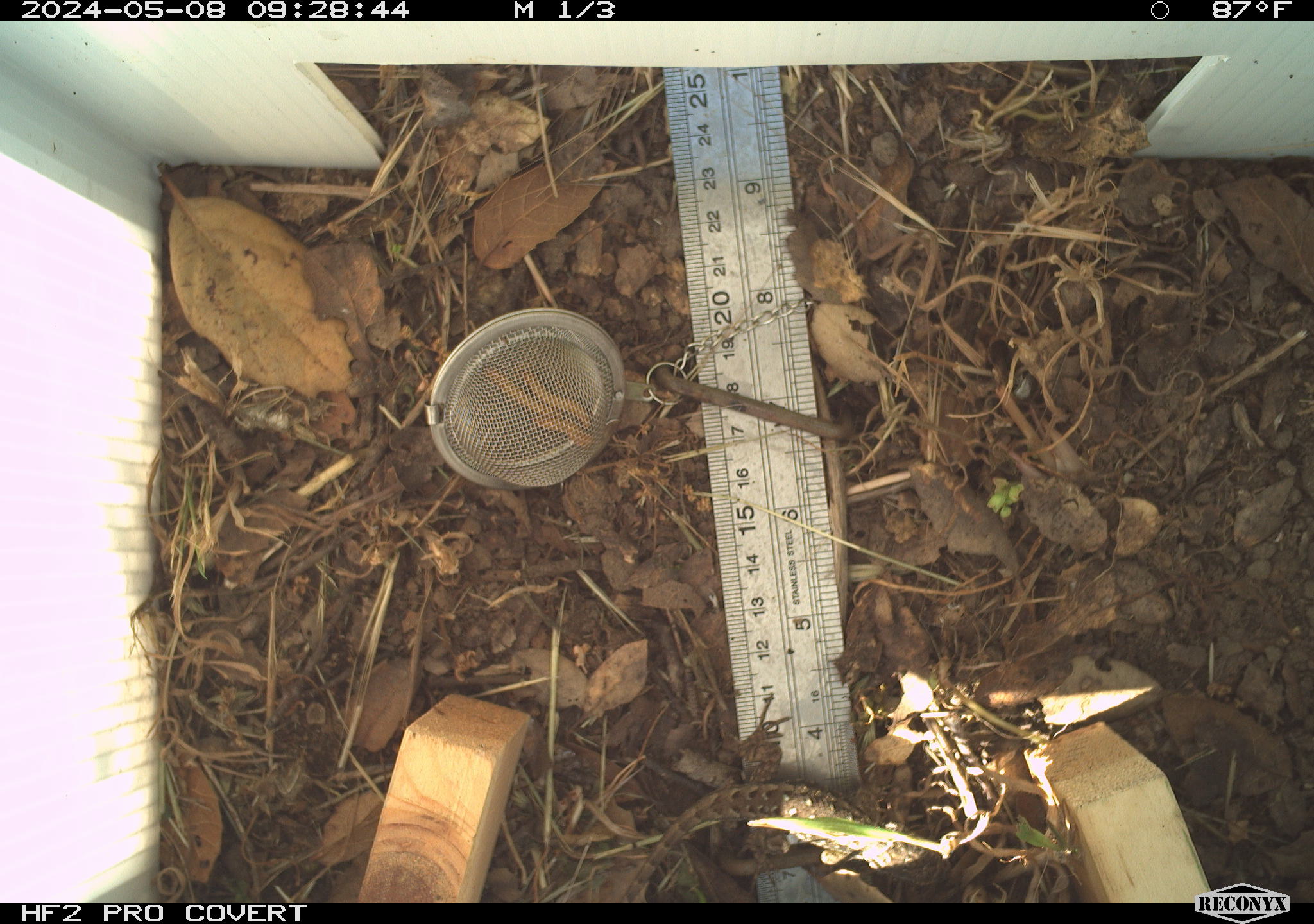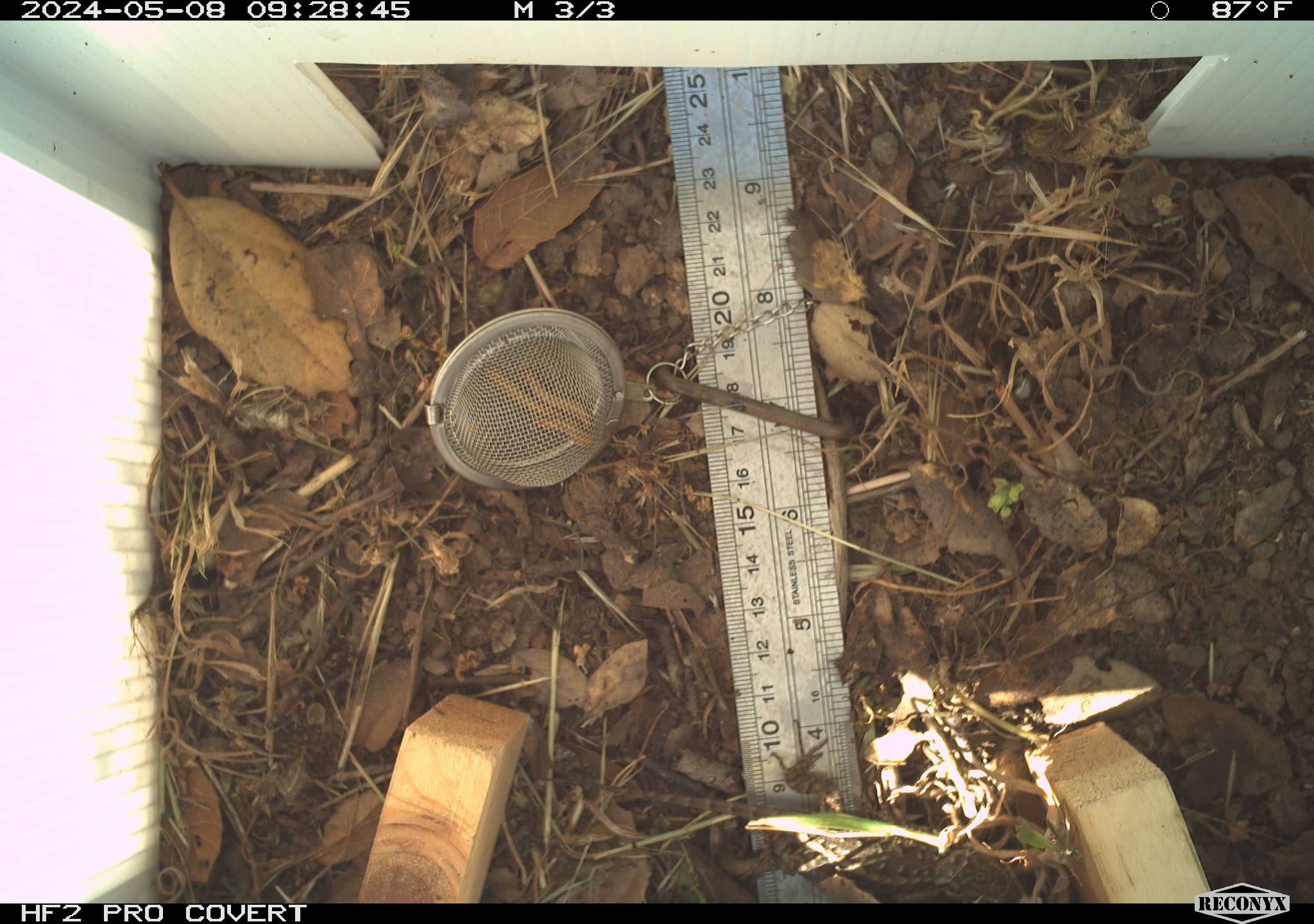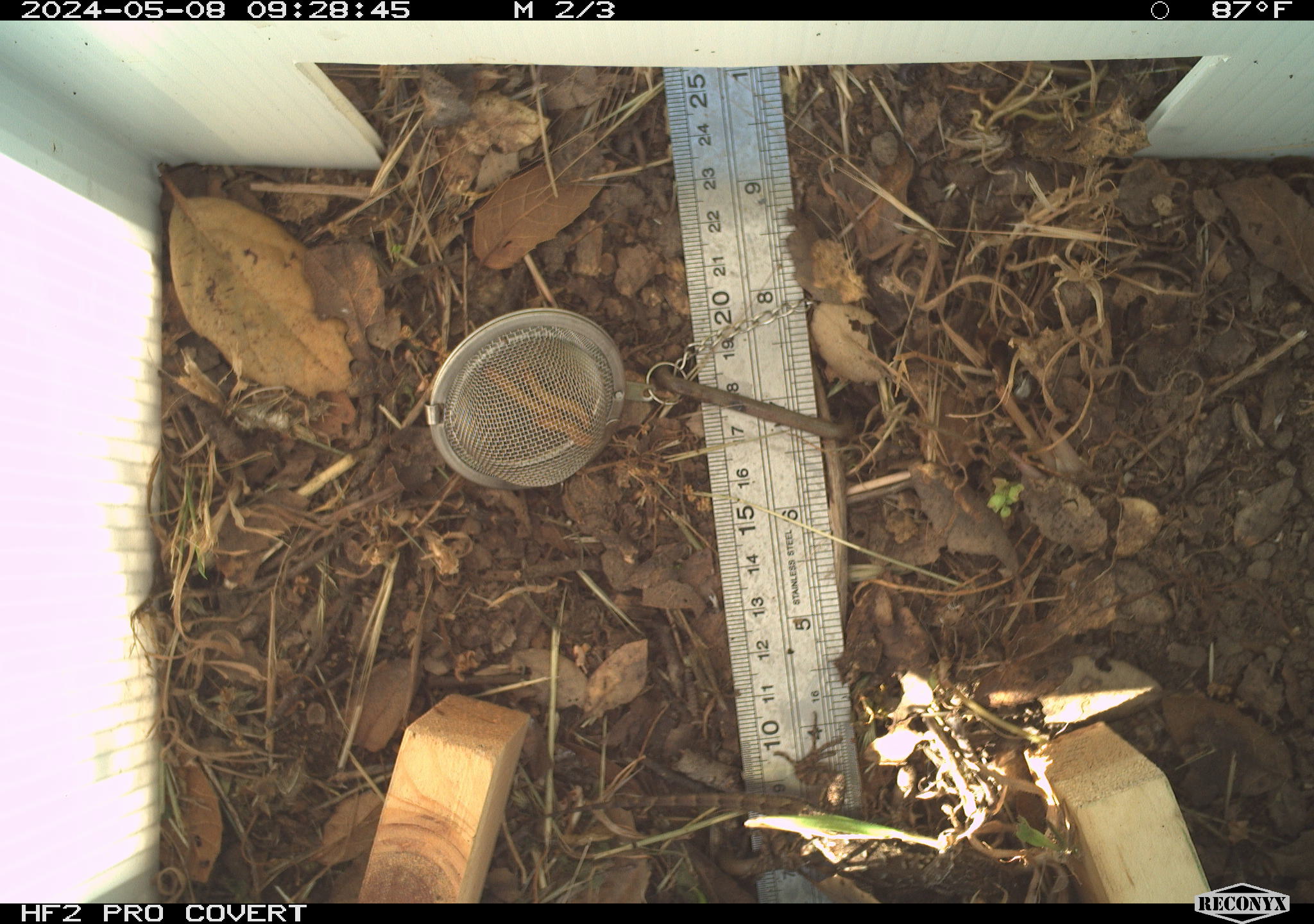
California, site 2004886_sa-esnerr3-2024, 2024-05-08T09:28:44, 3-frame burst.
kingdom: Animalia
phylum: Chordata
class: Reptilia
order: Squamata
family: Phrynosomatidae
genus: Sceloporus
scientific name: Sceloporus occidentalis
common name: western fence lizard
Western fence lizard (Sceloporus occidentalis).